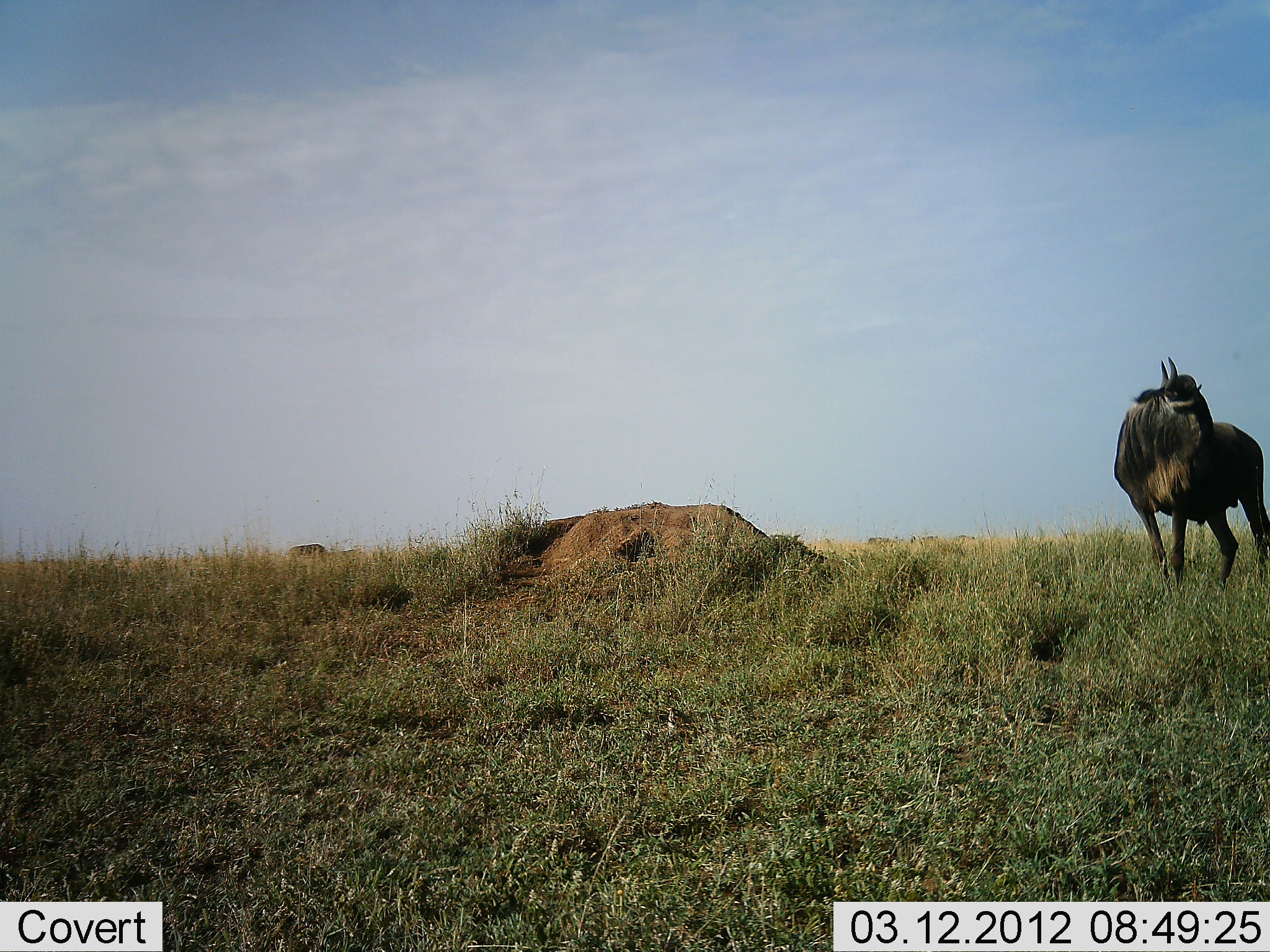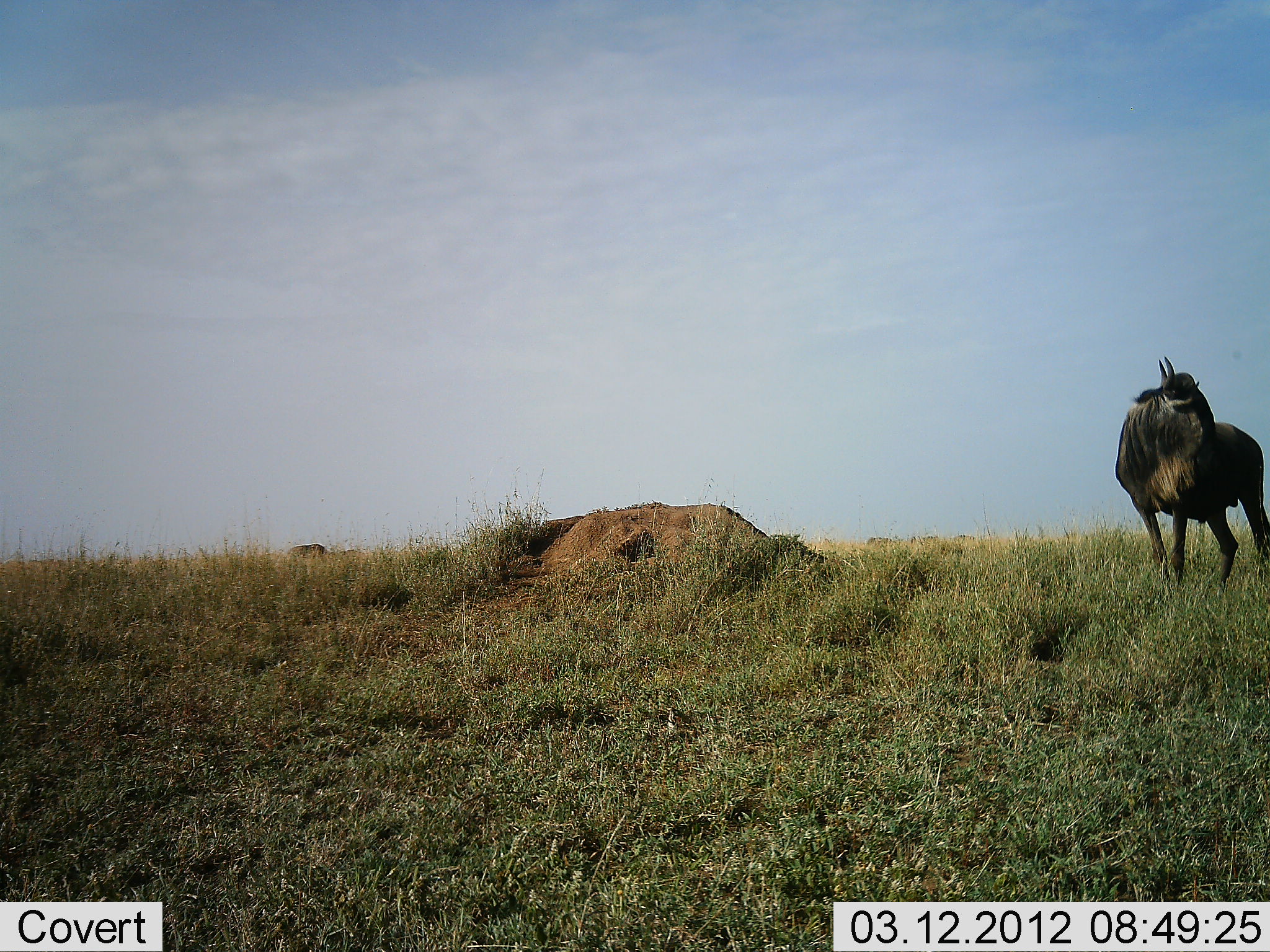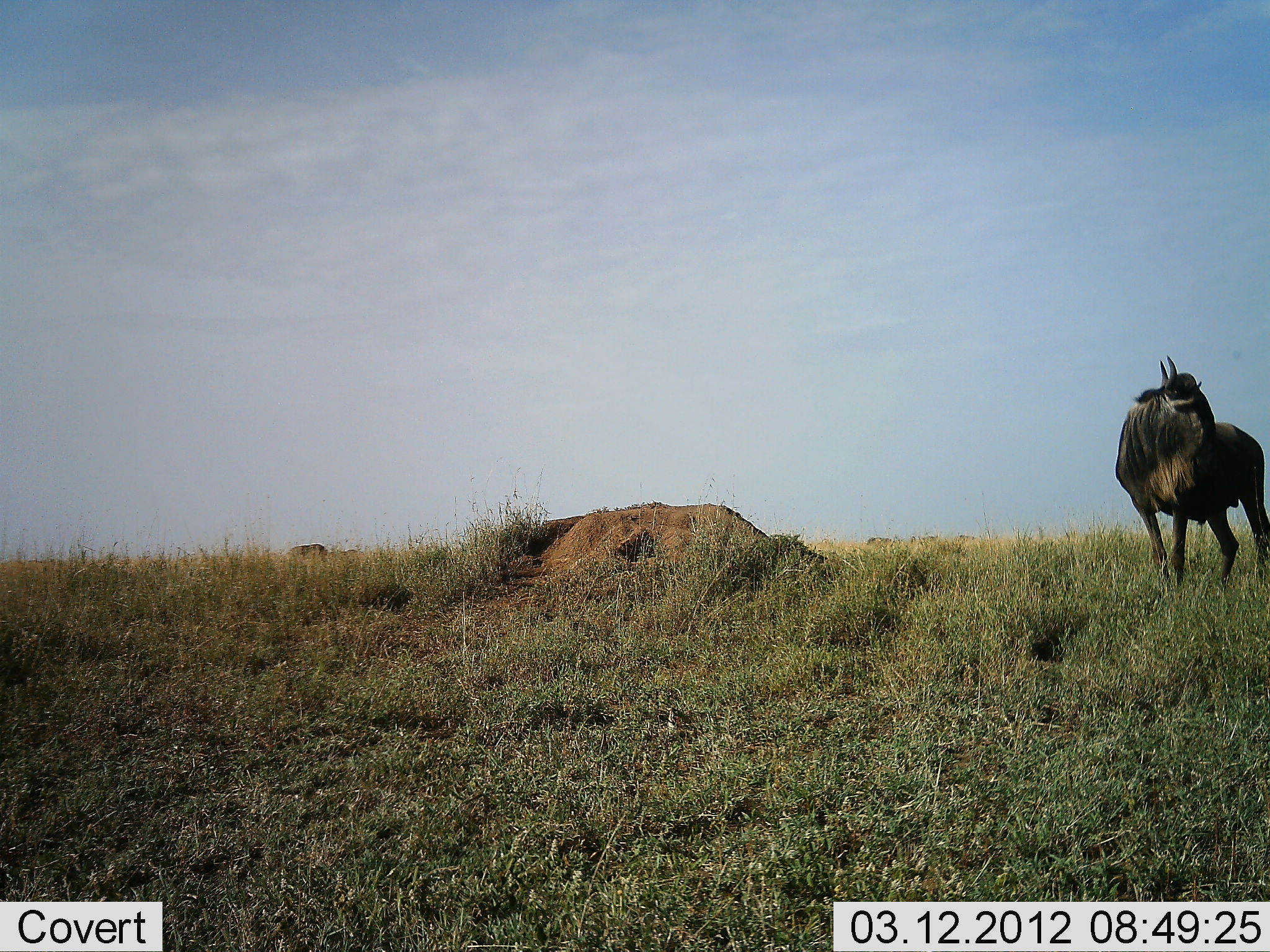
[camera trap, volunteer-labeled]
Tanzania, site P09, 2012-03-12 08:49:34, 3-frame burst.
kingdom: Animalia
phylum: Chordata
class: Mammalia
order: Artiodactyla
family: Bovidae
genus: Connochaetes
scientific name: Connochaetes taurinus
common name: blue wildebeest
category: wildebeest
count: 1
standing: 87%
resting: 0%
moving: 13%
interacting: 0%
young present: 0%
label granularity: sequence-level